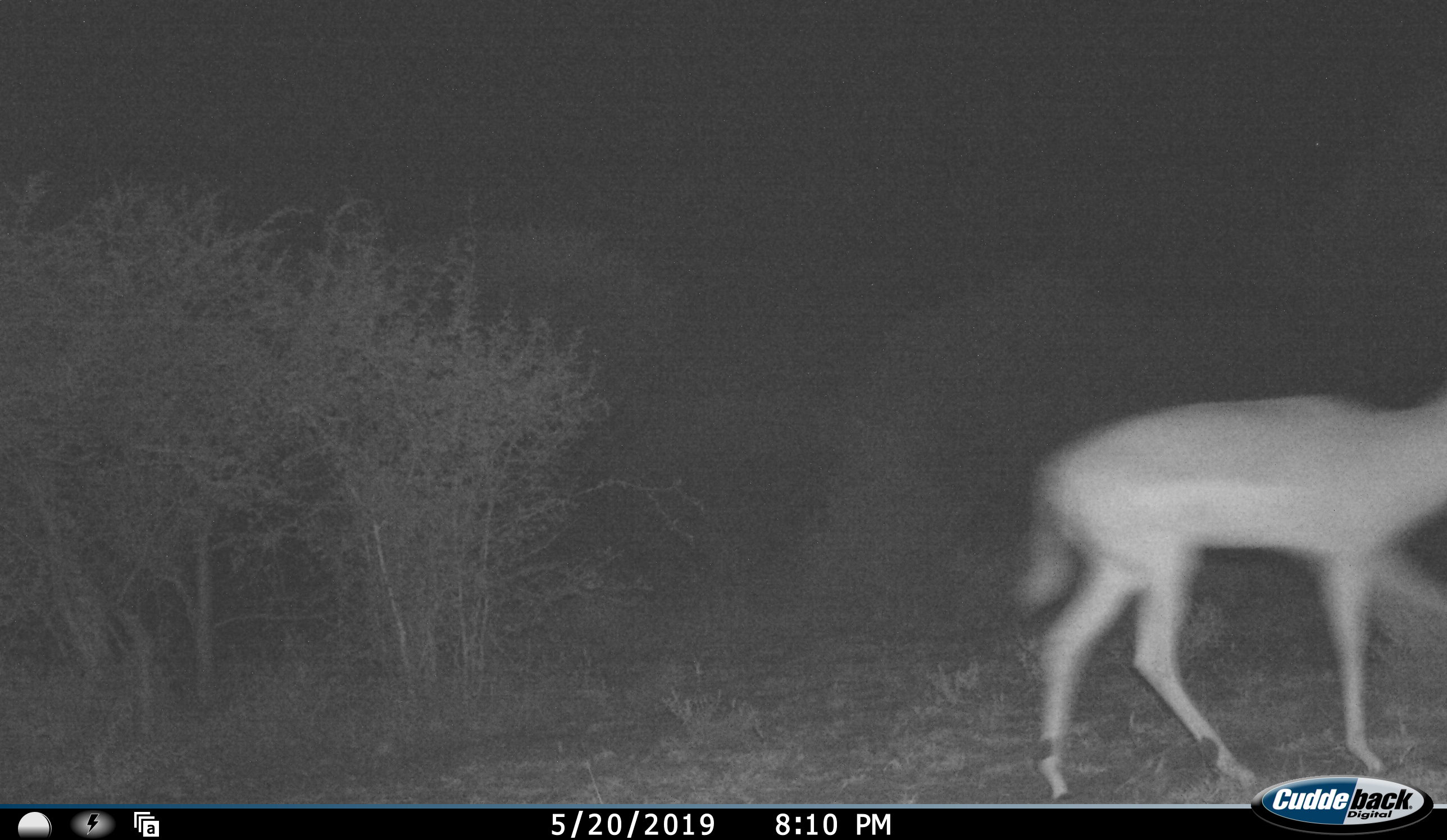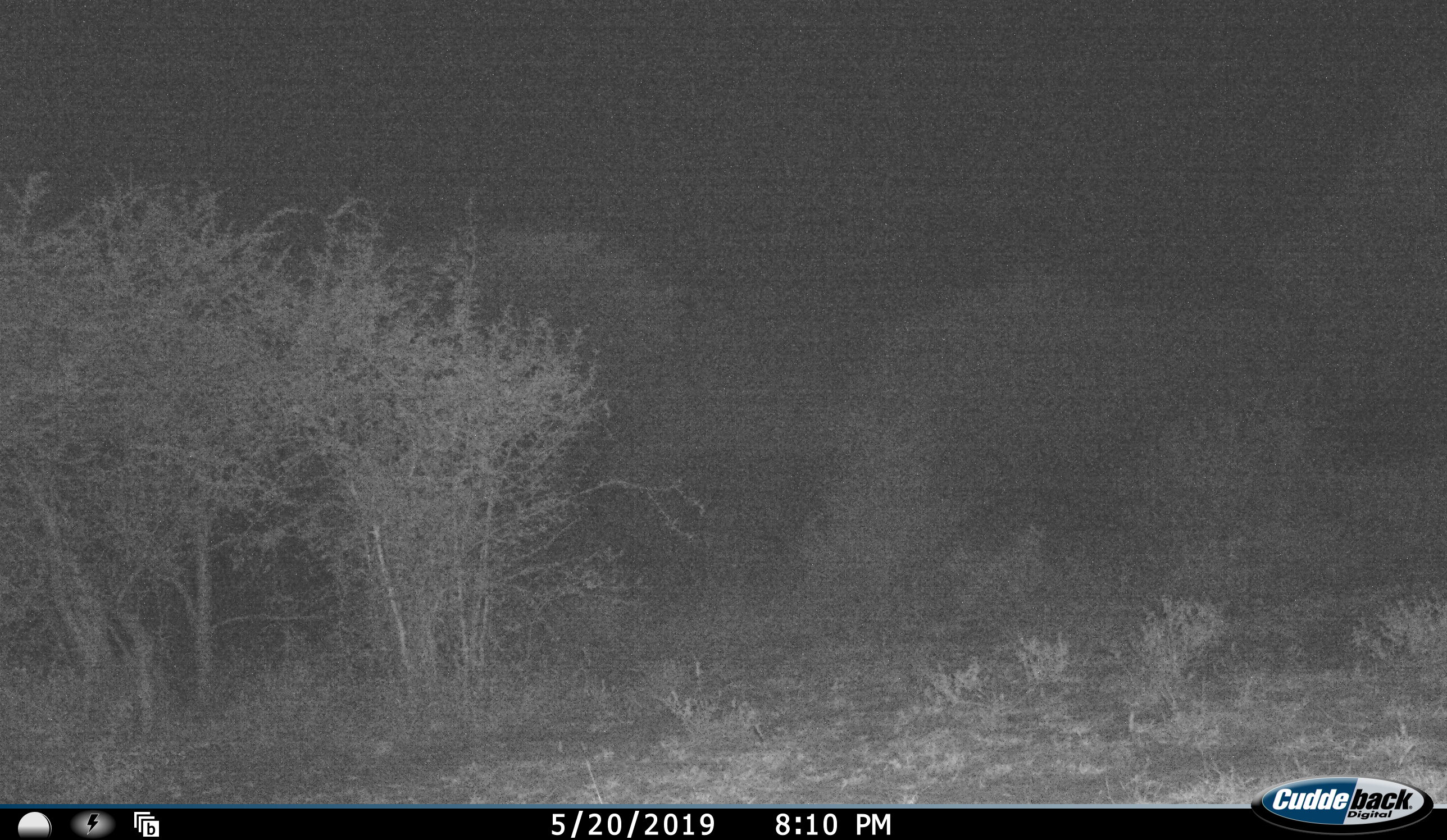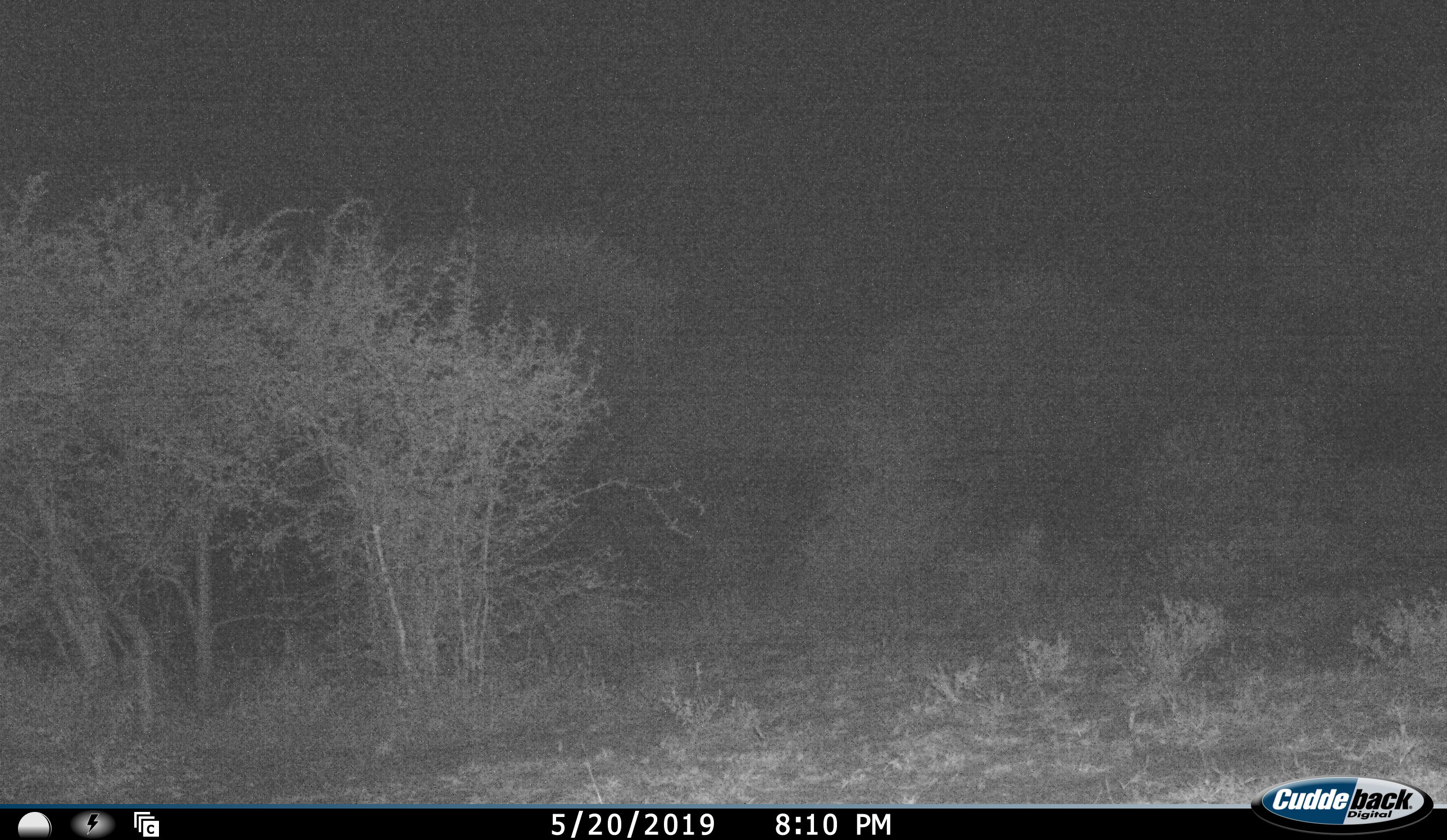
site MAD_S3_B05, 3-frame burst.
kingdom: Animalia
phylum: Chordata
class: Mammalia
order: Artiodactyla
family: Bovidae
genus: Aepyceros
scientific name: Aepyceros melampus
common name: impala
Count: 1.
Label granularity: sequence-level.